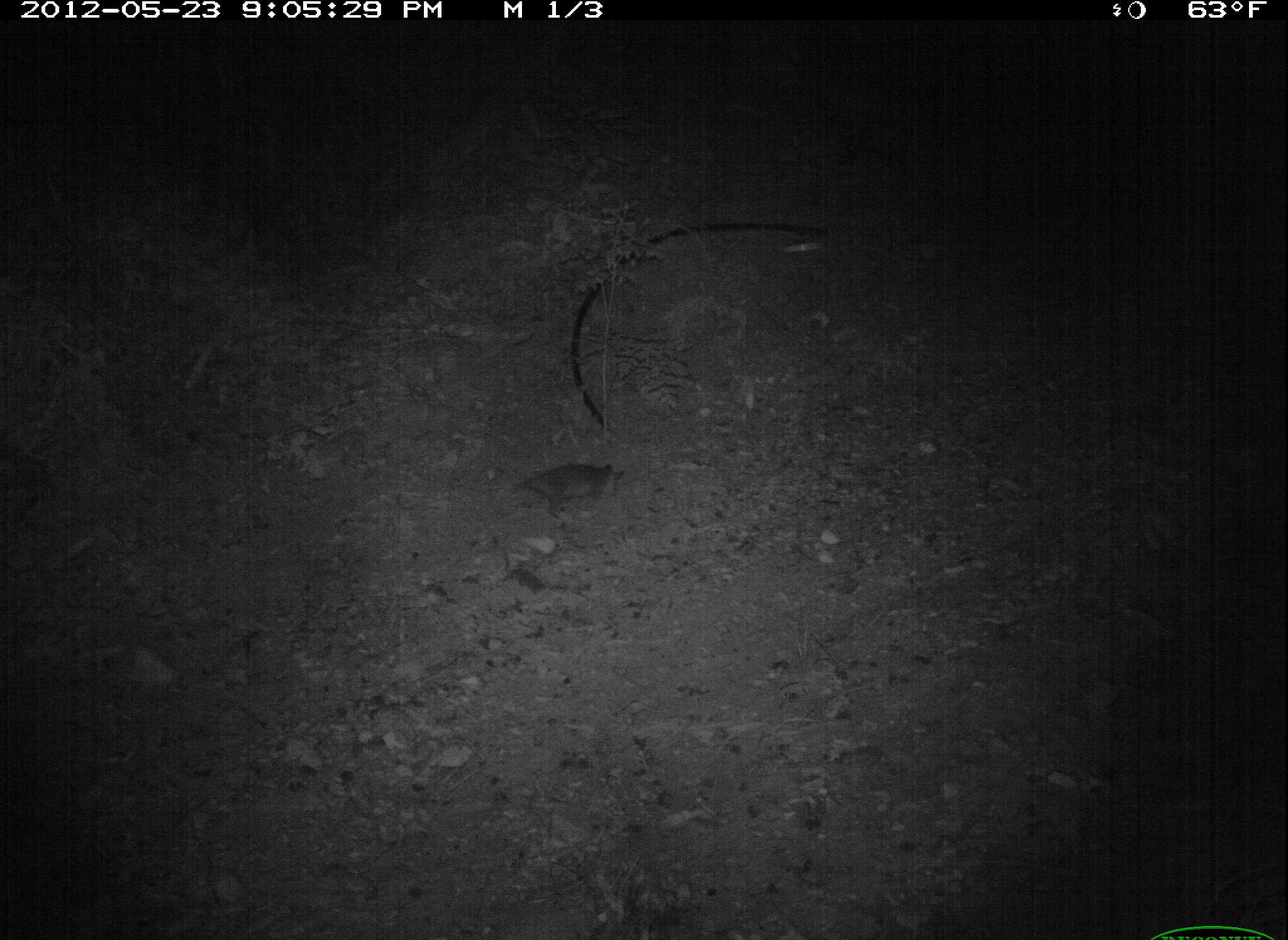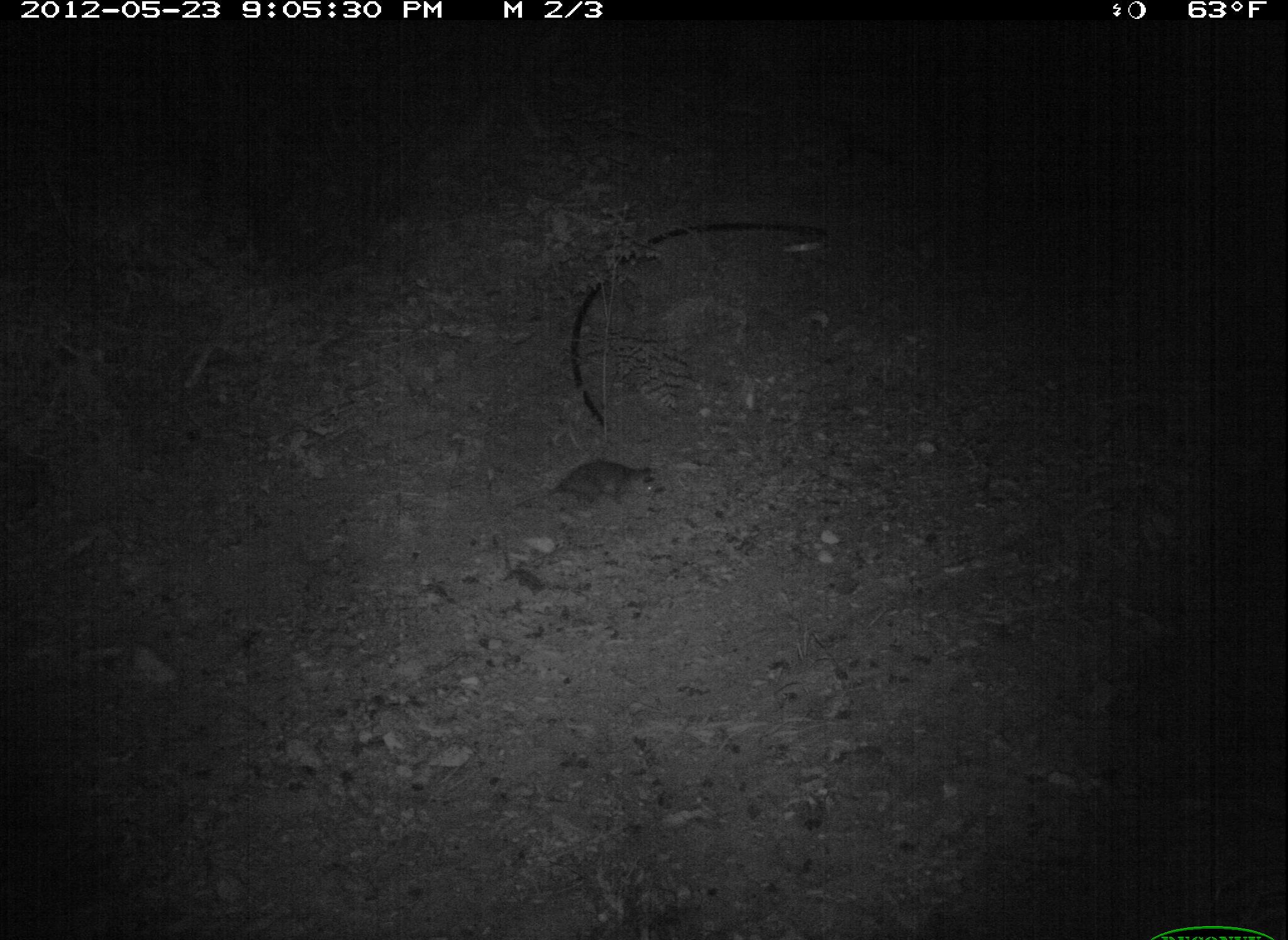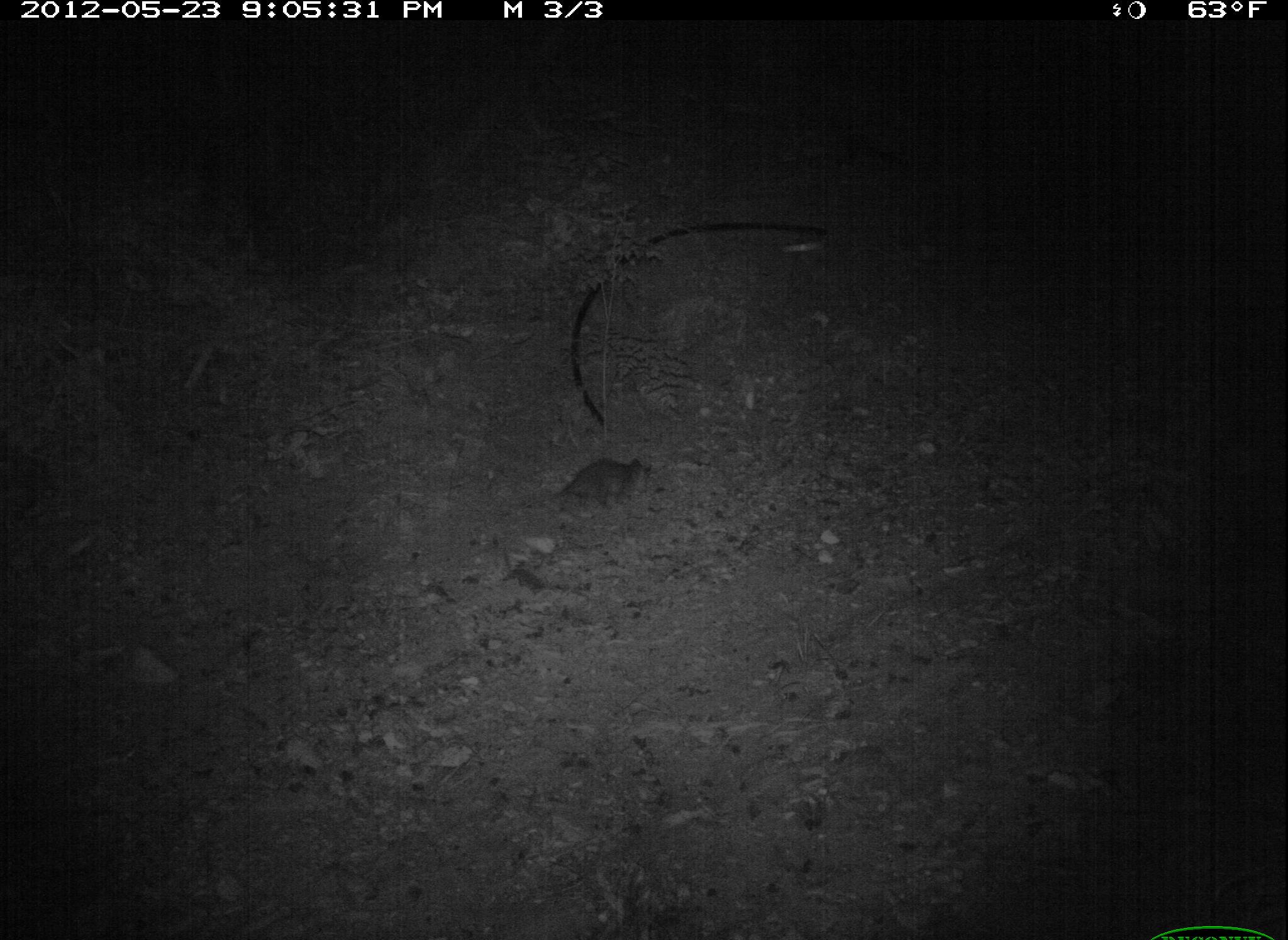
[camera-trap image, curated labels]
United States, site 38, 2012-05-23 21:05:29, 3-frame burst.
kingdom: Animalia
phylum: Chordata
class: Mammalia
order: Didelphimorphia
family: Didelphidae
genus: Didelphis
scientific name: Didelphis virginiana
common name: virginia opossum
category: opossum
Opossum (virginia opossum) (Didelphis virginiana).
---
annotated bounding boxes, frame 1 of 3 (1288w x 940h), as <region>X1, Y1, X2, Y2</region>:
opossum: <region>496, 451, 652, 530</region>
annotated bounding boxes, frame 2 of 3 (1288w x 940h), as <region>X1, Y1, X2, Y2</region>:
opossum: <region>512, 446, 679, 527</region>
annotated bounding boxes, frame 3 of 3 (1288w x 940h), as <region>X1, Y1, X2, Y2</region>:
opossum: <region>522, 427, 671, 538</region>